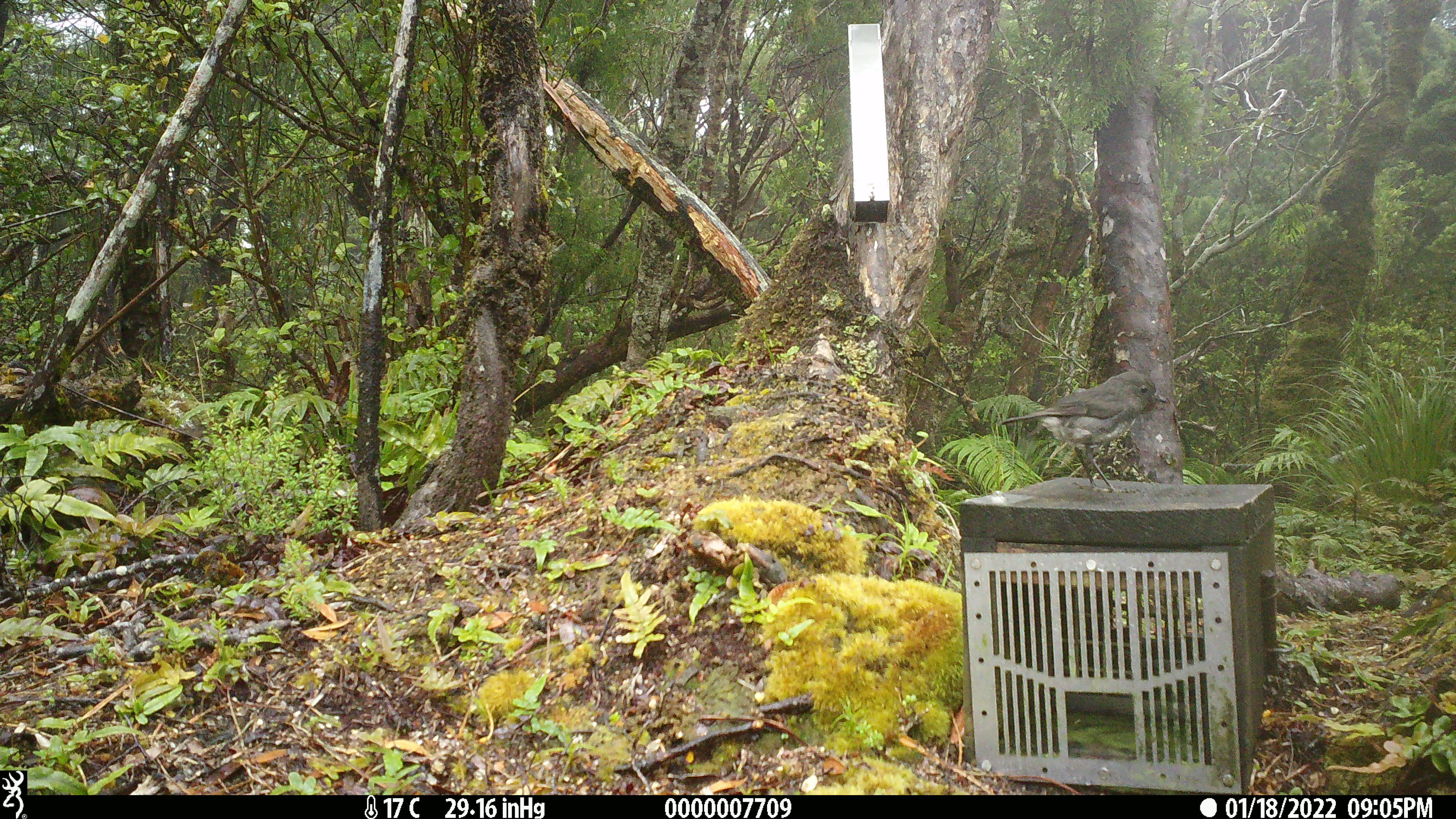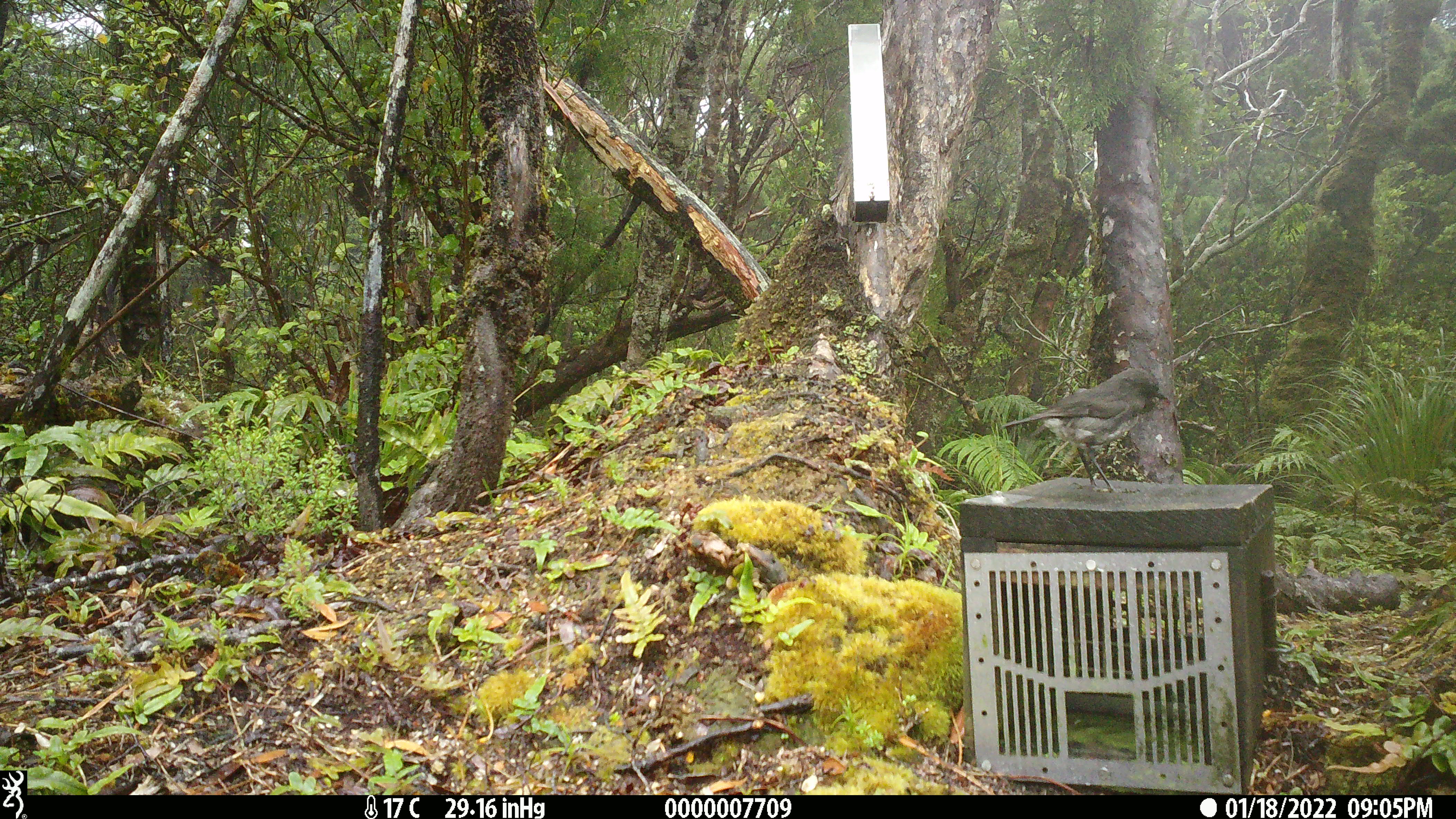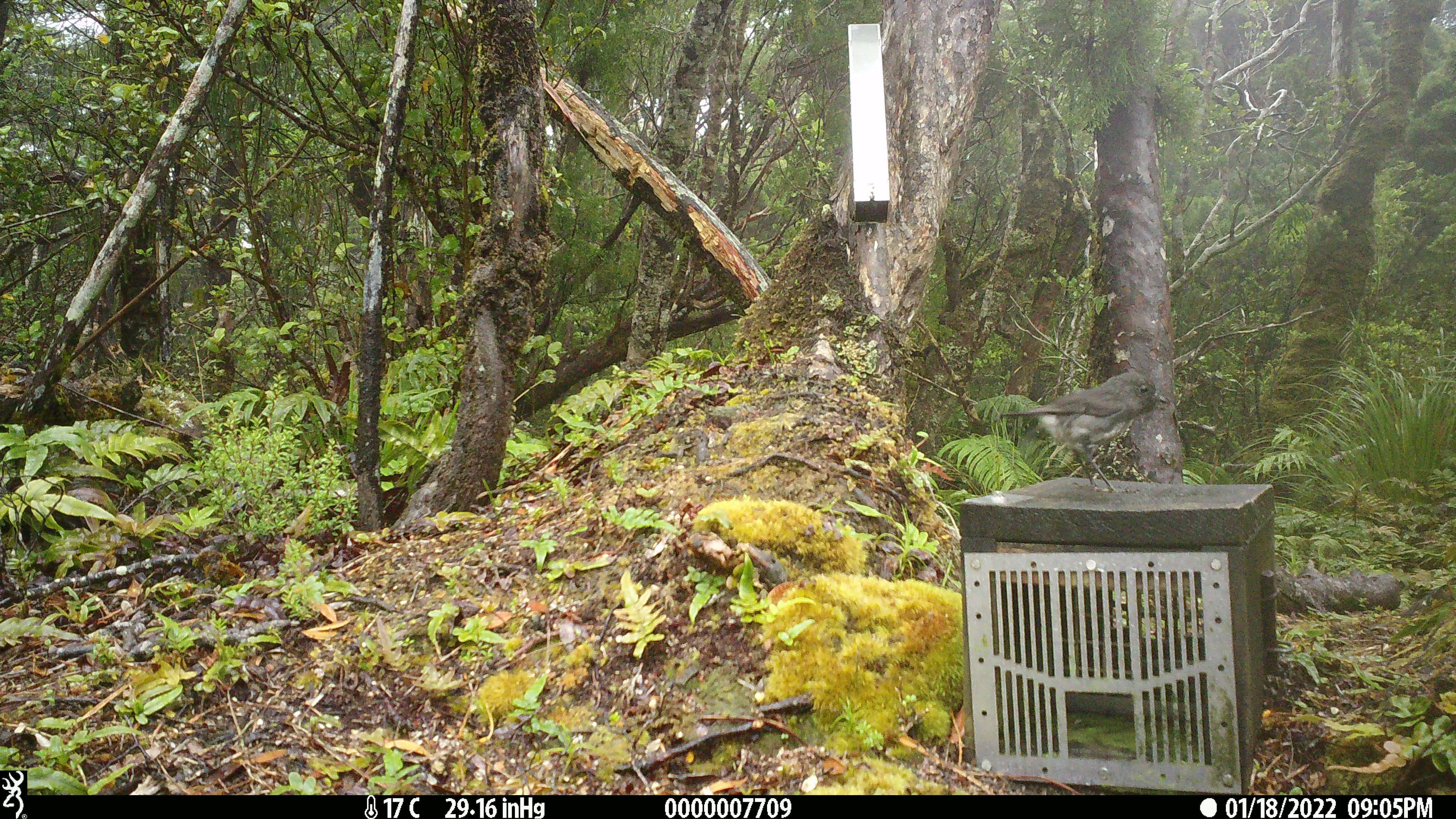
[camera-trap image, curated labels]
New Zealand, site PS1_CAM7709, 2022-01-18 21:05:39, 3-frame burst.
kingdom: Animalia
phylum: Chordata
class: Aves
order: Passeriformes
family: Petroicidae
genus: Petroica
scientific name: Petroica australis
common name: new zealand robin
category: robin